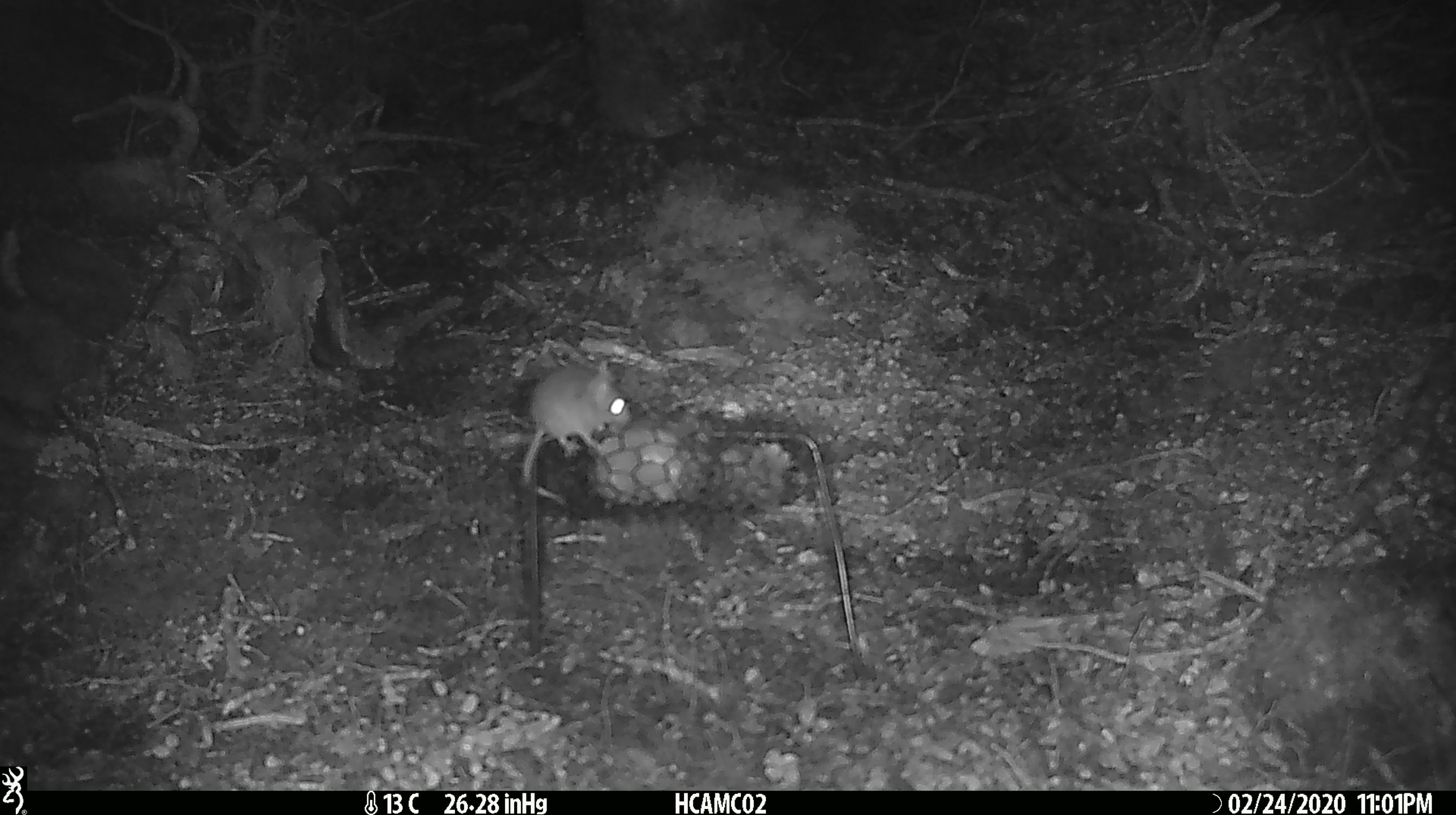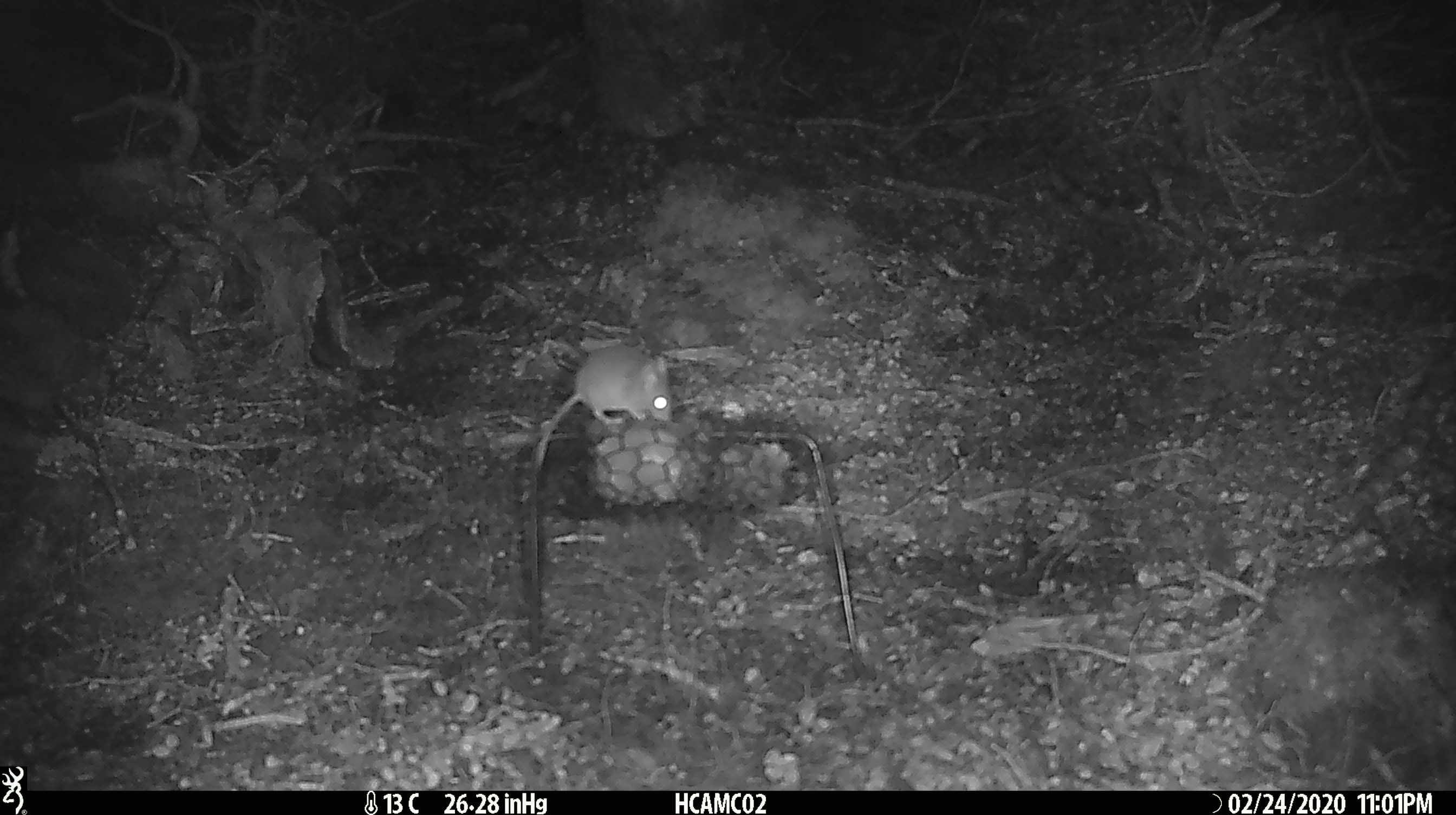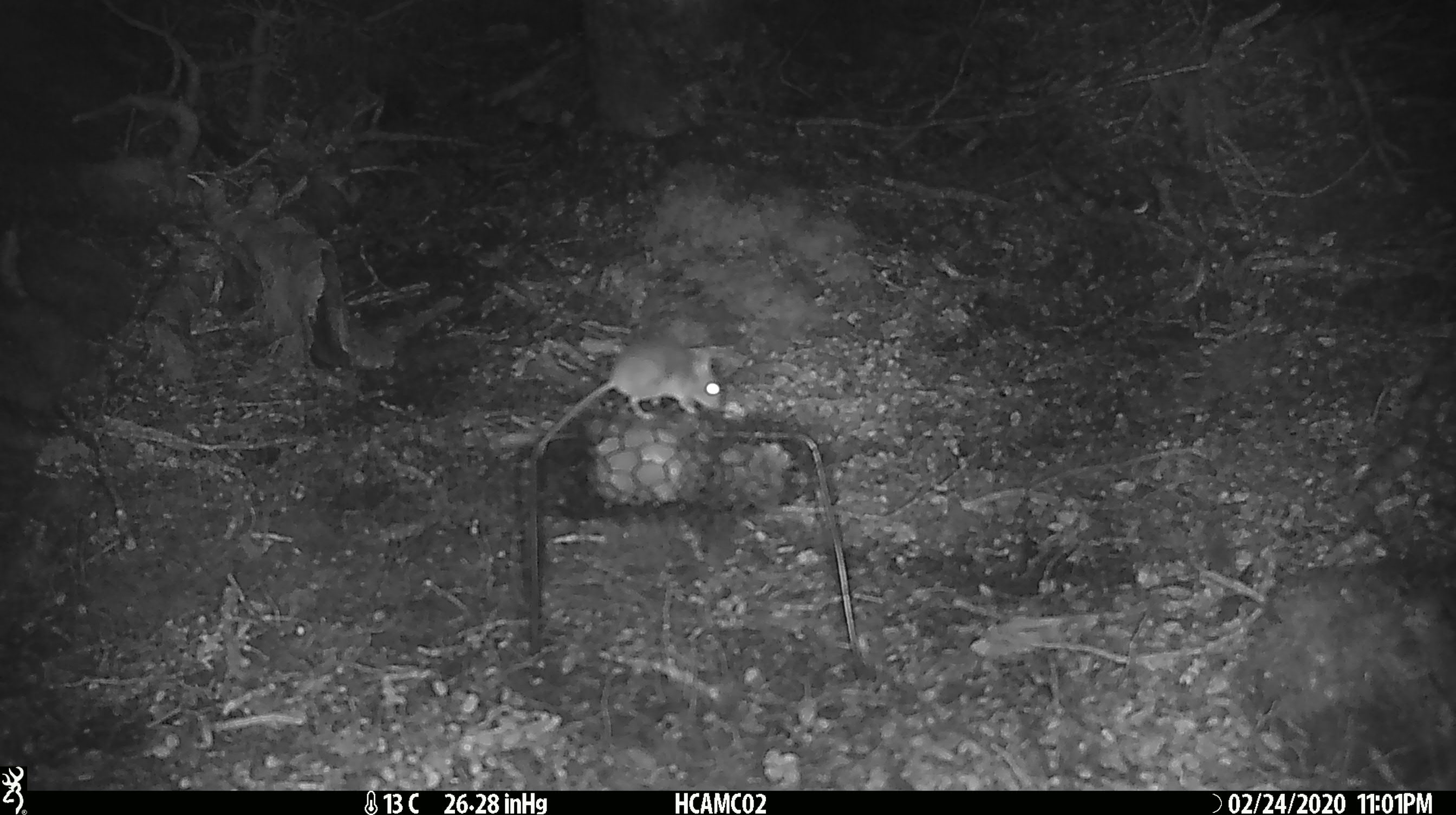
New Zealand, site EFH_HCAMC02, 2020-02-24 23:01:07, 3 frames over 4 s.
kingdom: Animalia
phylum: Chordata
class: Mammalia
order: Rodentia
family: Muridae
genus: Mus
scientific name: Mus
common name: mouse